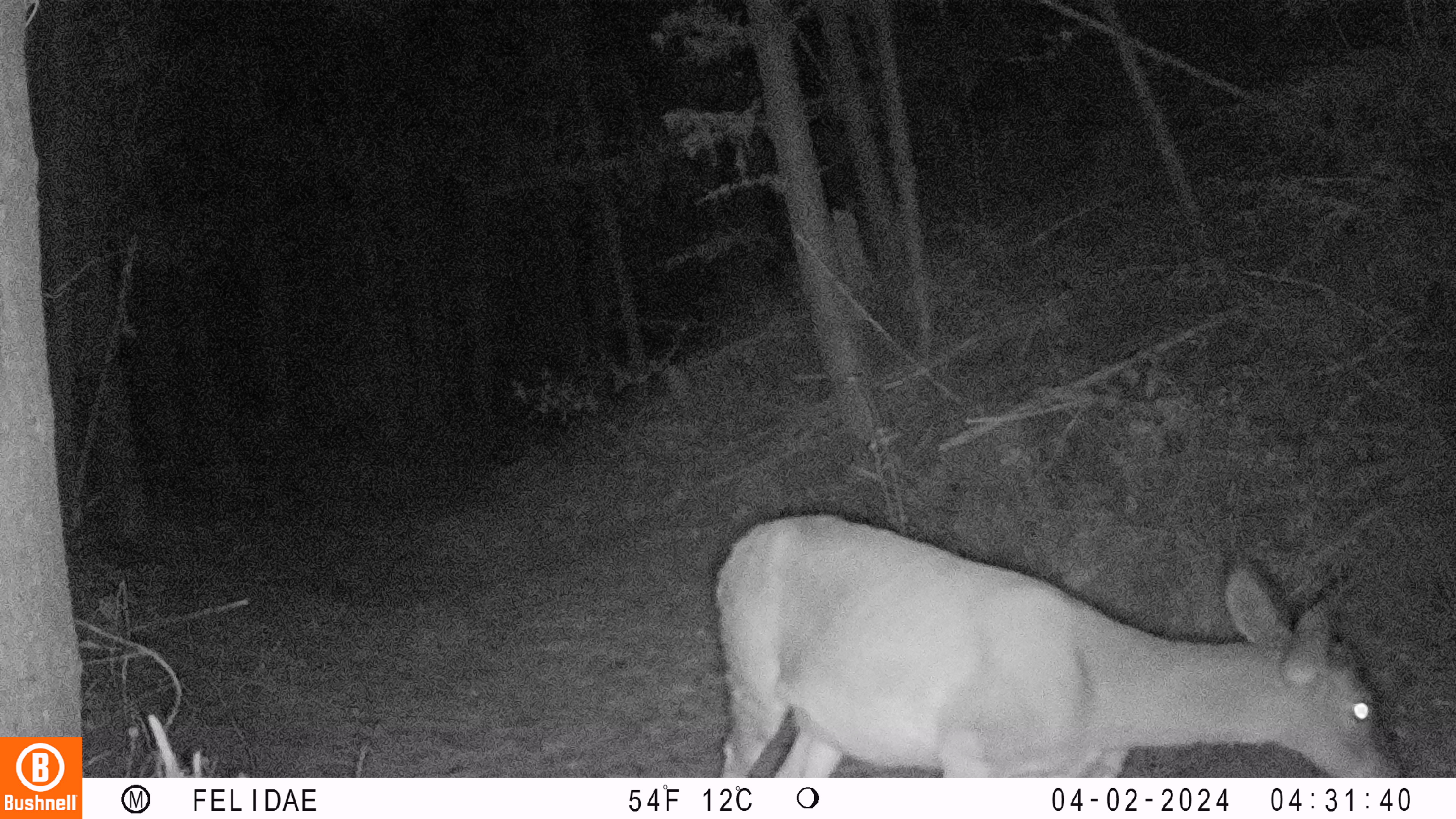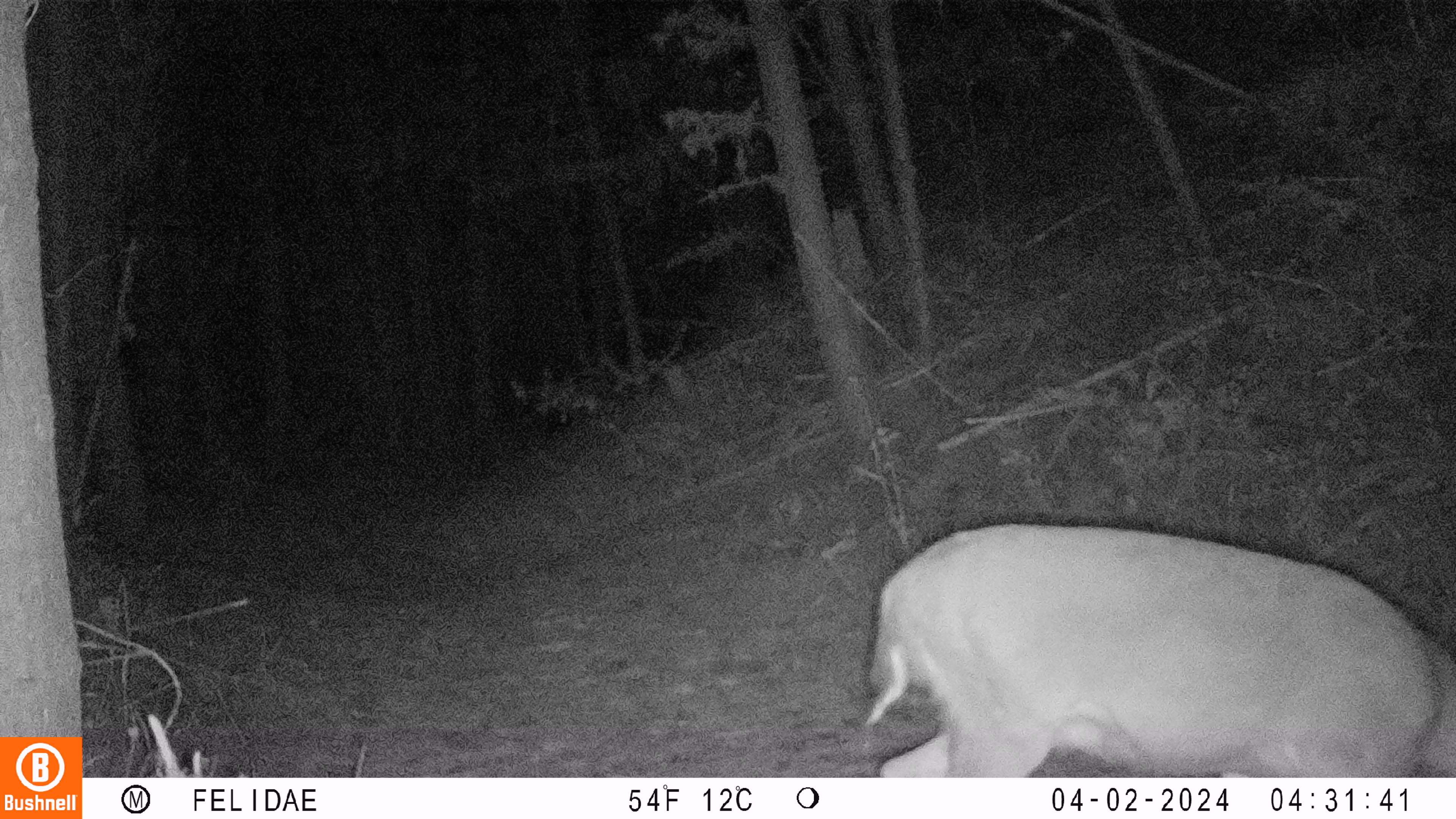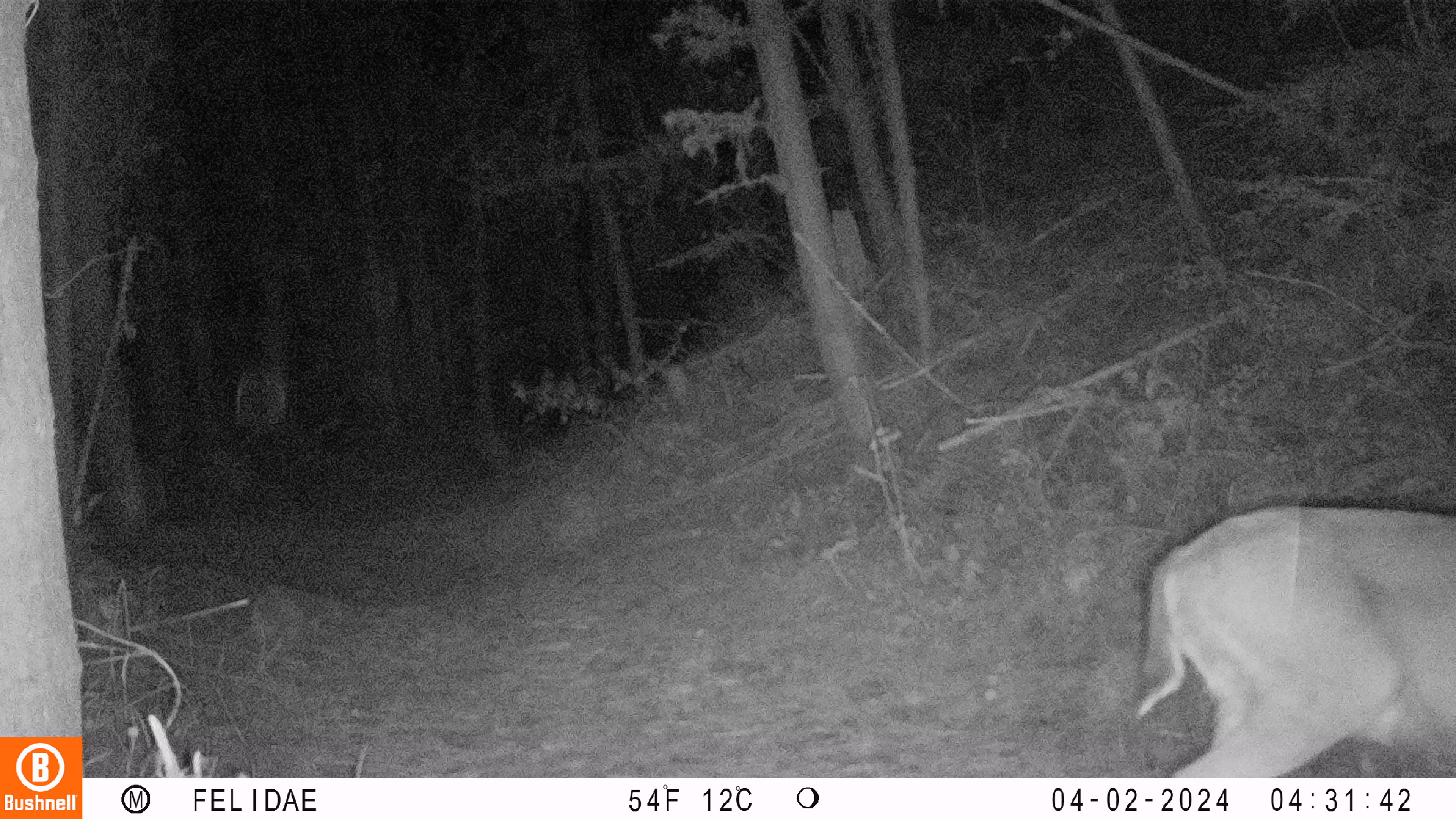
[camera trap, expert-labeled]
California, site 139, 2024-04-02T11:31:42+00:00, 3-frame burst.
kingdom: Animalia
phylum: Chordata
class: Mammalia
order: Artiodactyla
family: Cervidae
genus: Odocoileus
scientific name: Odocoileus hemionus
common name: mule deer